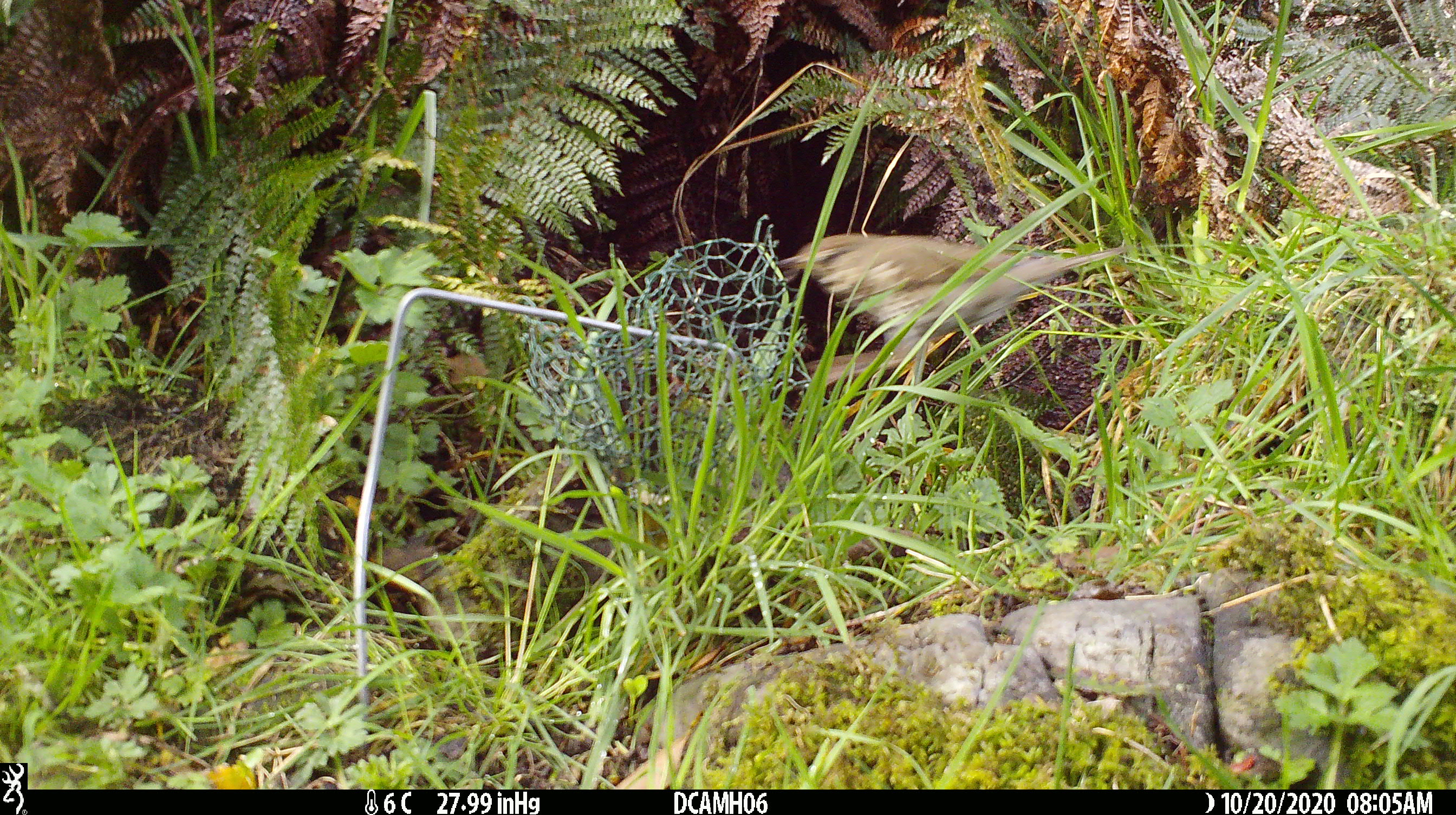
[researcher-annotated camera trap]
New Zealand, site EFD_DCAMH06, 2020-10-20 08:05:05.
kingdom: Animalia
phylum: Chordata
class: Aves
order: Passeriformes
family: Turdidae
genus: Turdus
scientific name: Turdus philomelos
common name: song thrush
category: thrush